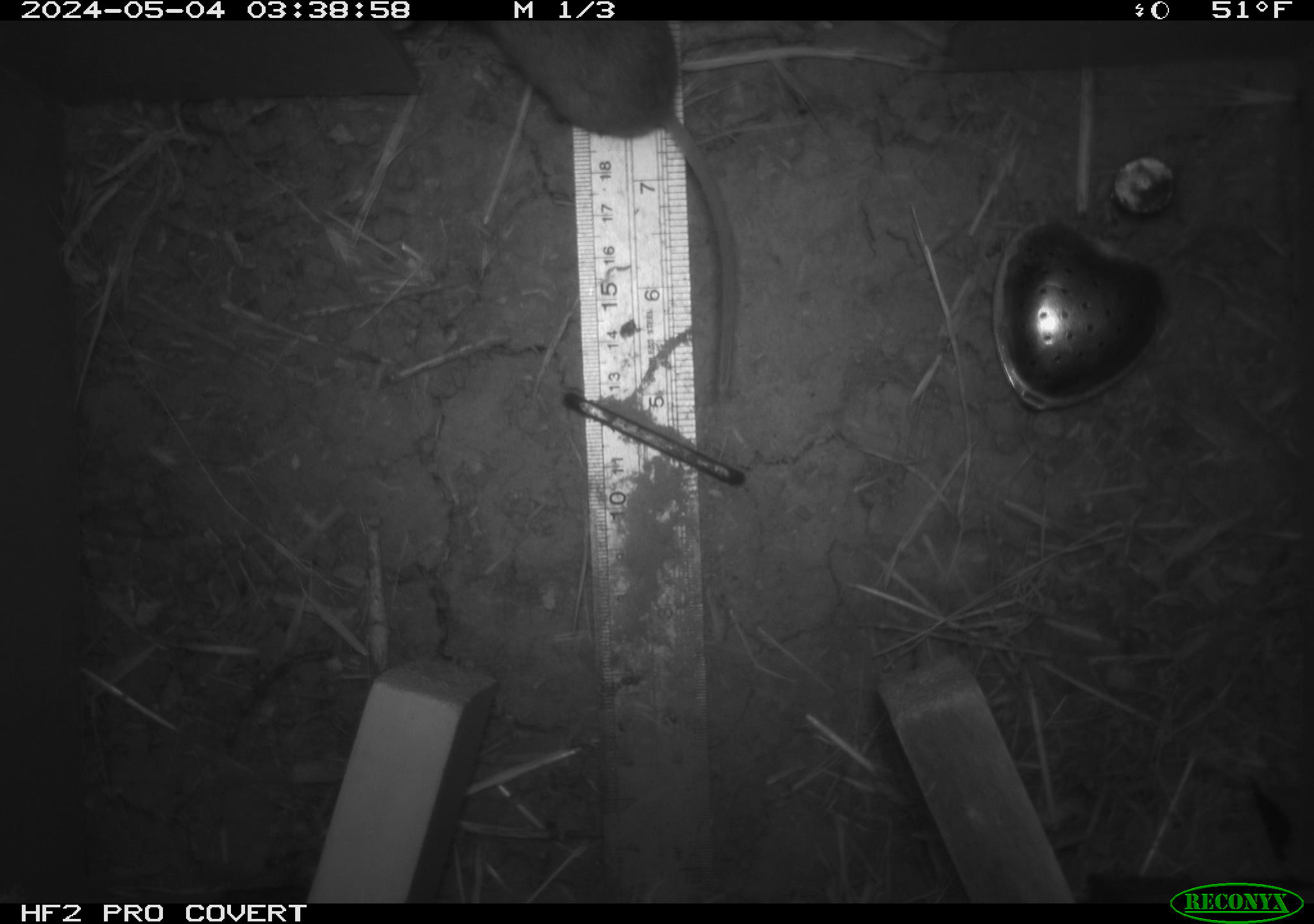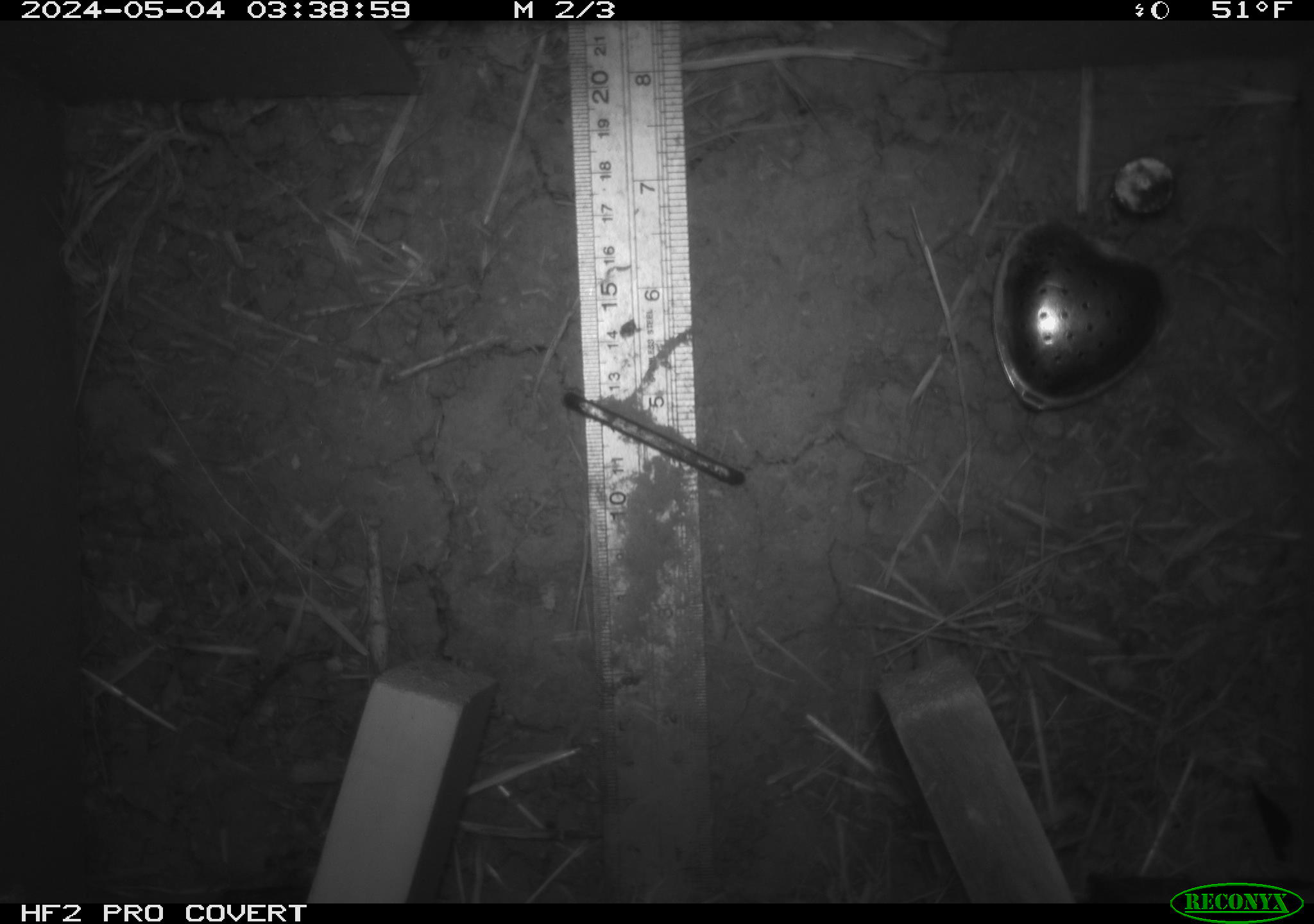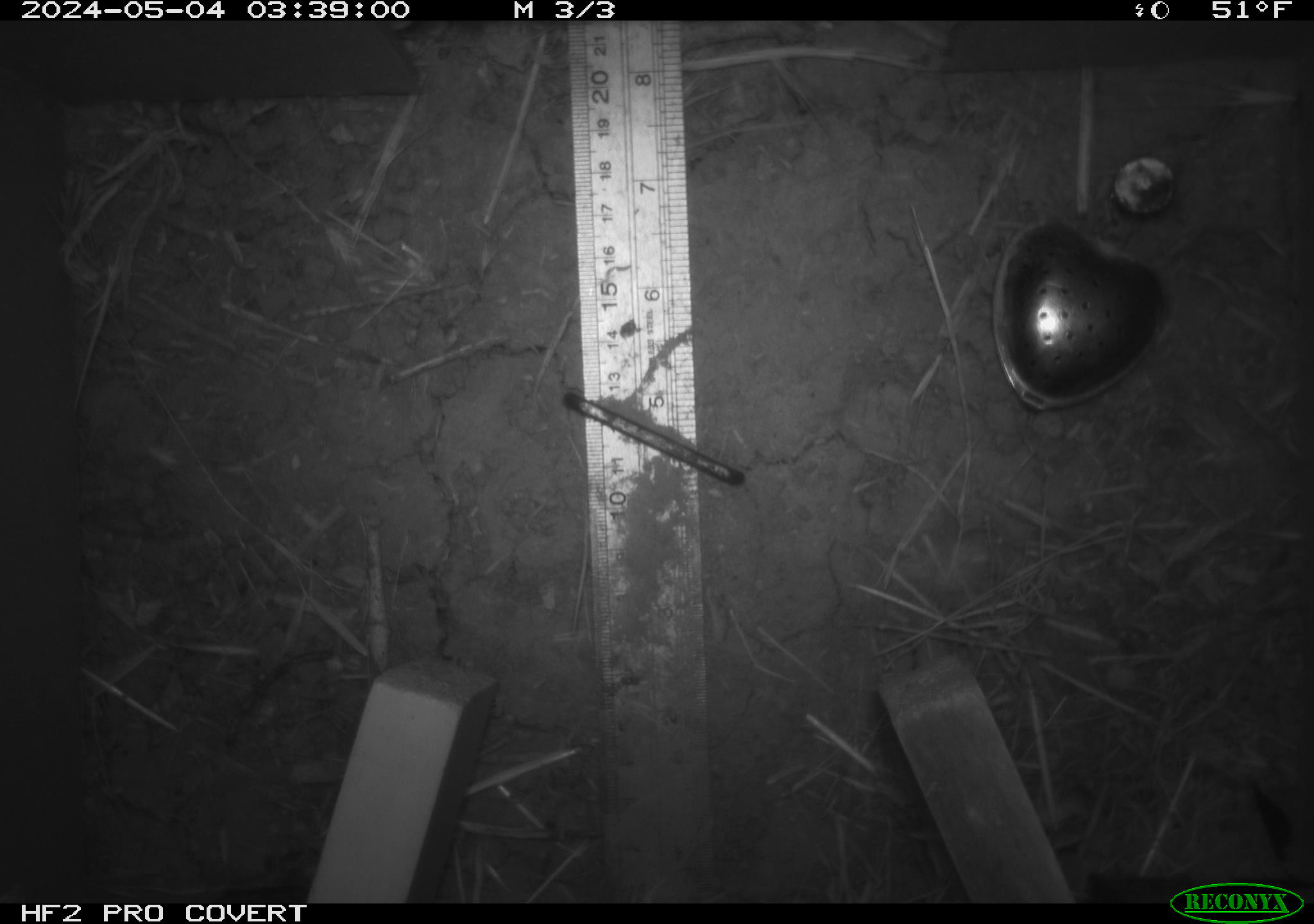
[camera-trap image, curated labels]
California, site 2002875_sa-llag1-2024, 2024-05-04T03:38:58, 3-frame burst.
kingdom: Animalia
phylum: Chordata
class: Mammalia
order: Rodentia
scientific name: Rodentia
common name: mouse species